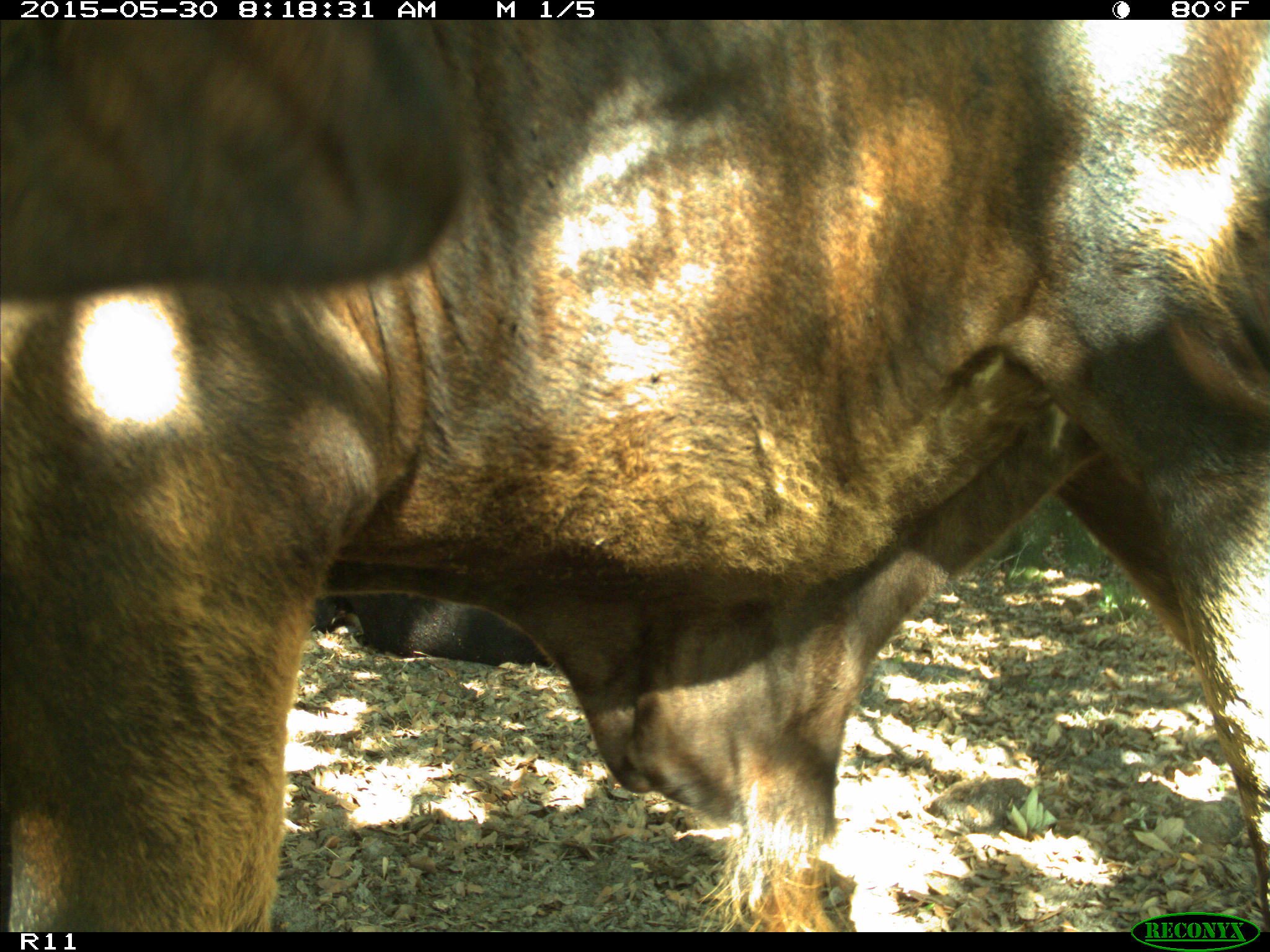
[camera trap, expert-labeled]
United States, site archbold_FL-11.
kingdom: Animalia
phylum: Chordata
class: Mammalia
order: Artiodactyla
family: Bovidae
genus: Bos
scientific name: Bos taurus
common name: domestic cow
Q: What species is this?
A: Bos taurus (domestic cow).